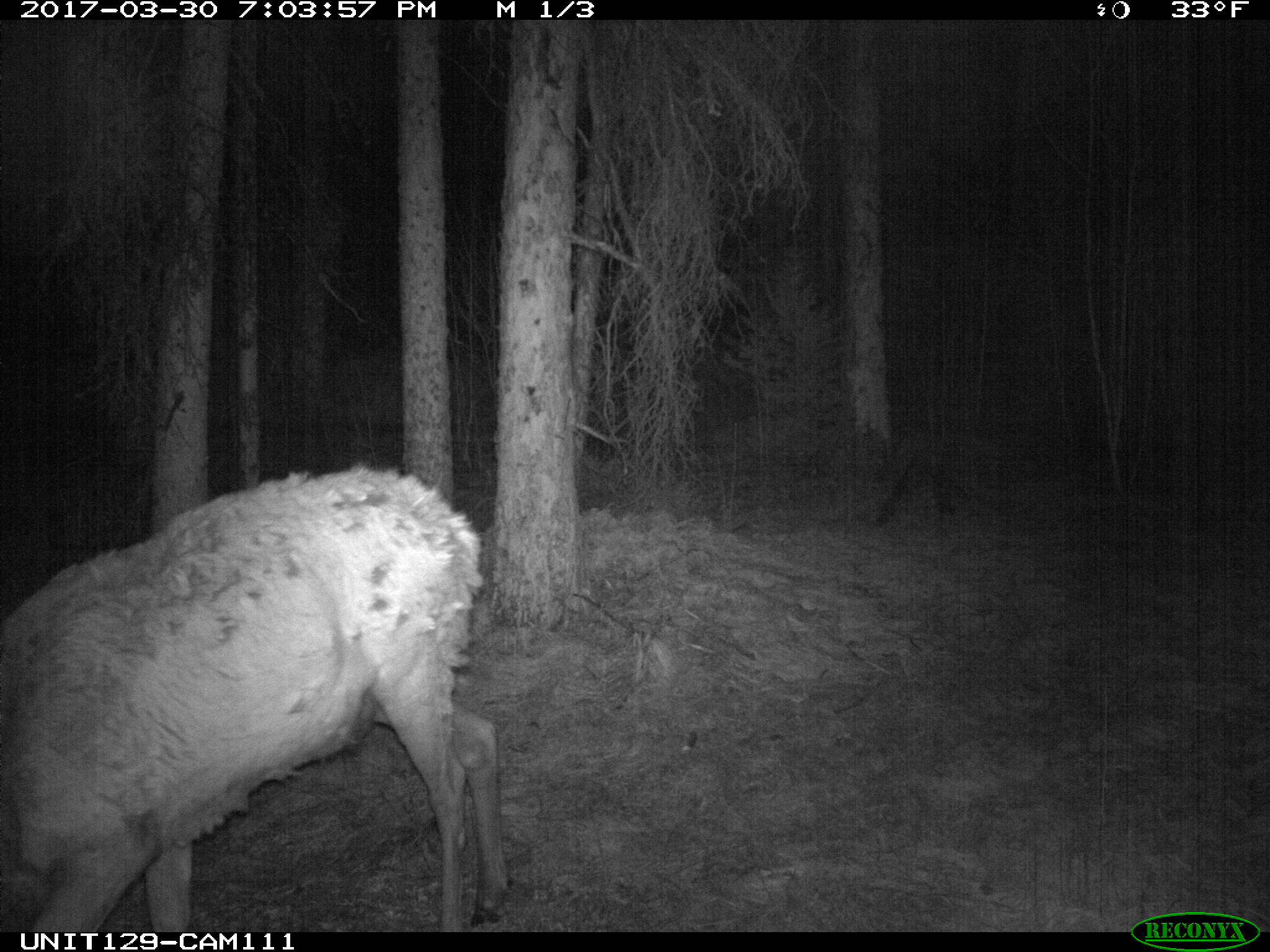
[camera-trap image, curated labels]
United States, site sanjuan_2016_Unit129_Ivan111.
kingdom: Animalia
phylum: Chordata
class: Mammalia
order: Artiodactyla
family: Cervidae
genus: Cervus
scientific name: Cervus elaphus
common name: red deer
Cervus elaphus (red deer).